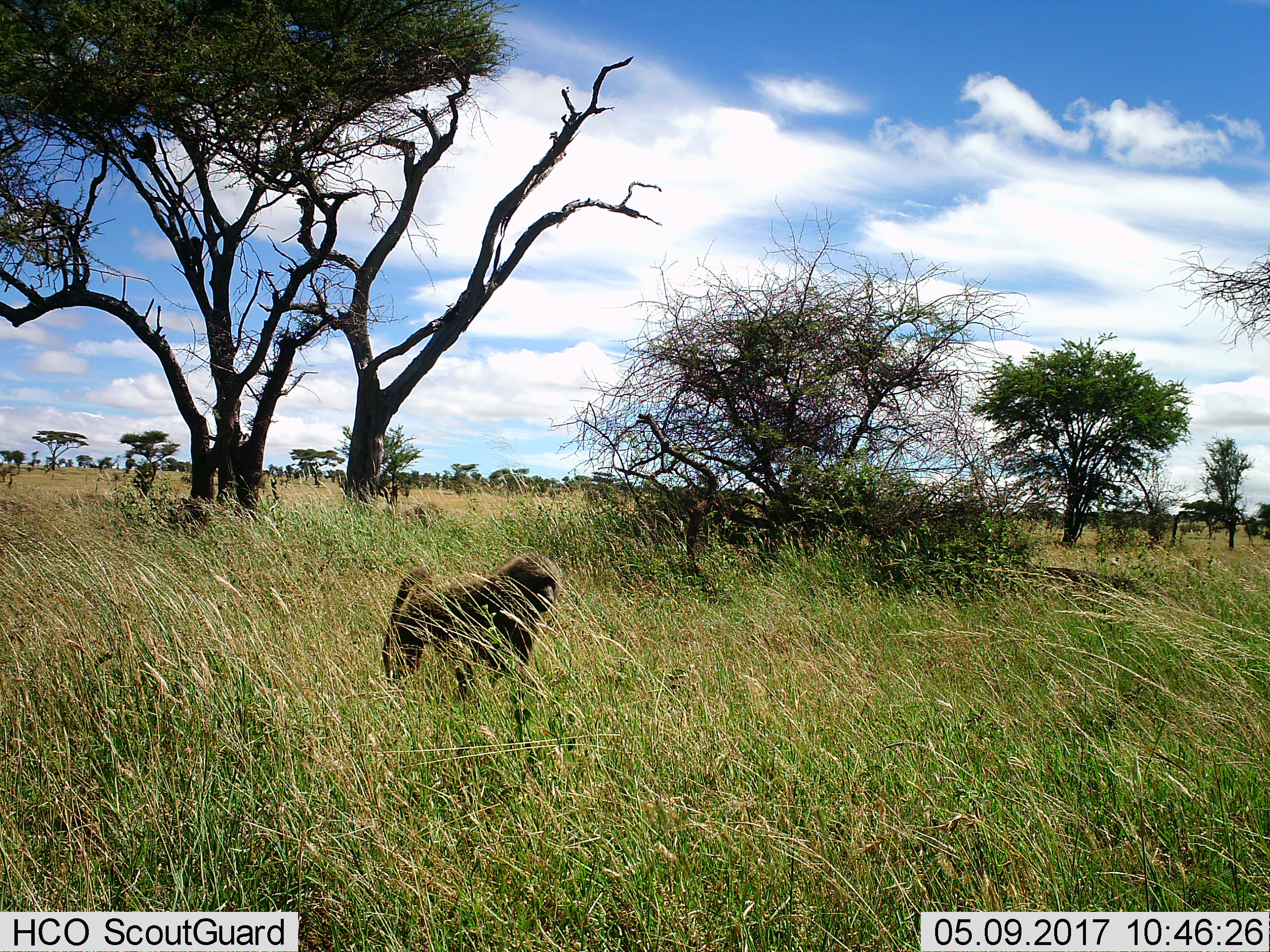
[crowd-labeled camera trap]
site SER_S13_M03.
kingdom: Animalia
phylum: Chordata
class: Mammalia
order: Primates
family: Cercopithecidae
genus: Papio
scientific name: Papio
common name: baboon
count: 1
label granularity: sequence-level